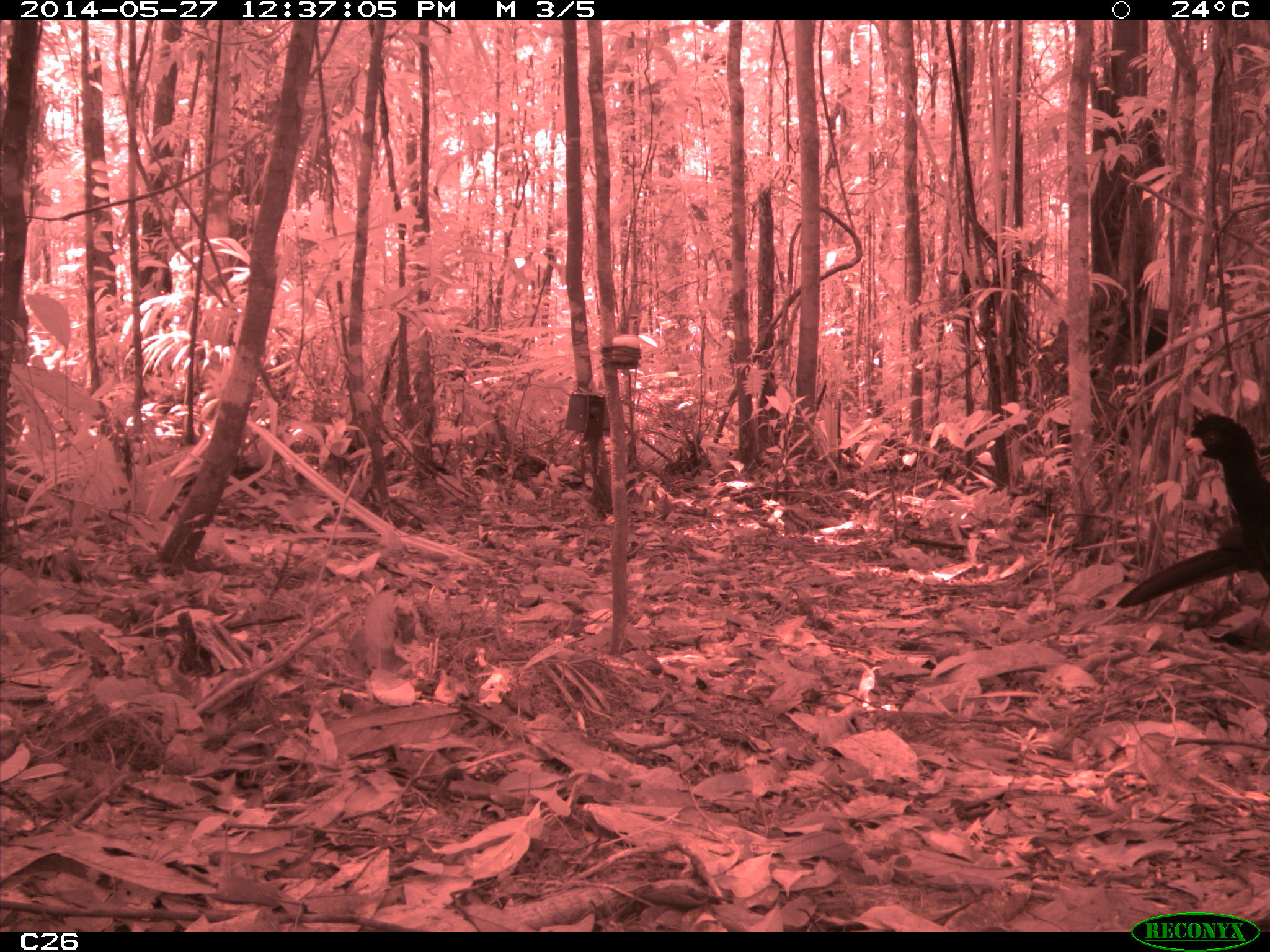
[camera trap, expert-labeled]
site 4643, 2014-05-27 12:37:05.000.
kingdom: Animalia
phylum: Chordata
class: Aves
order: Galliformes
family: Cracidae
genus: Crax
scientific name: Crax alector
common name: black curassow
Crax alector (black curassow), count 2, age adult.